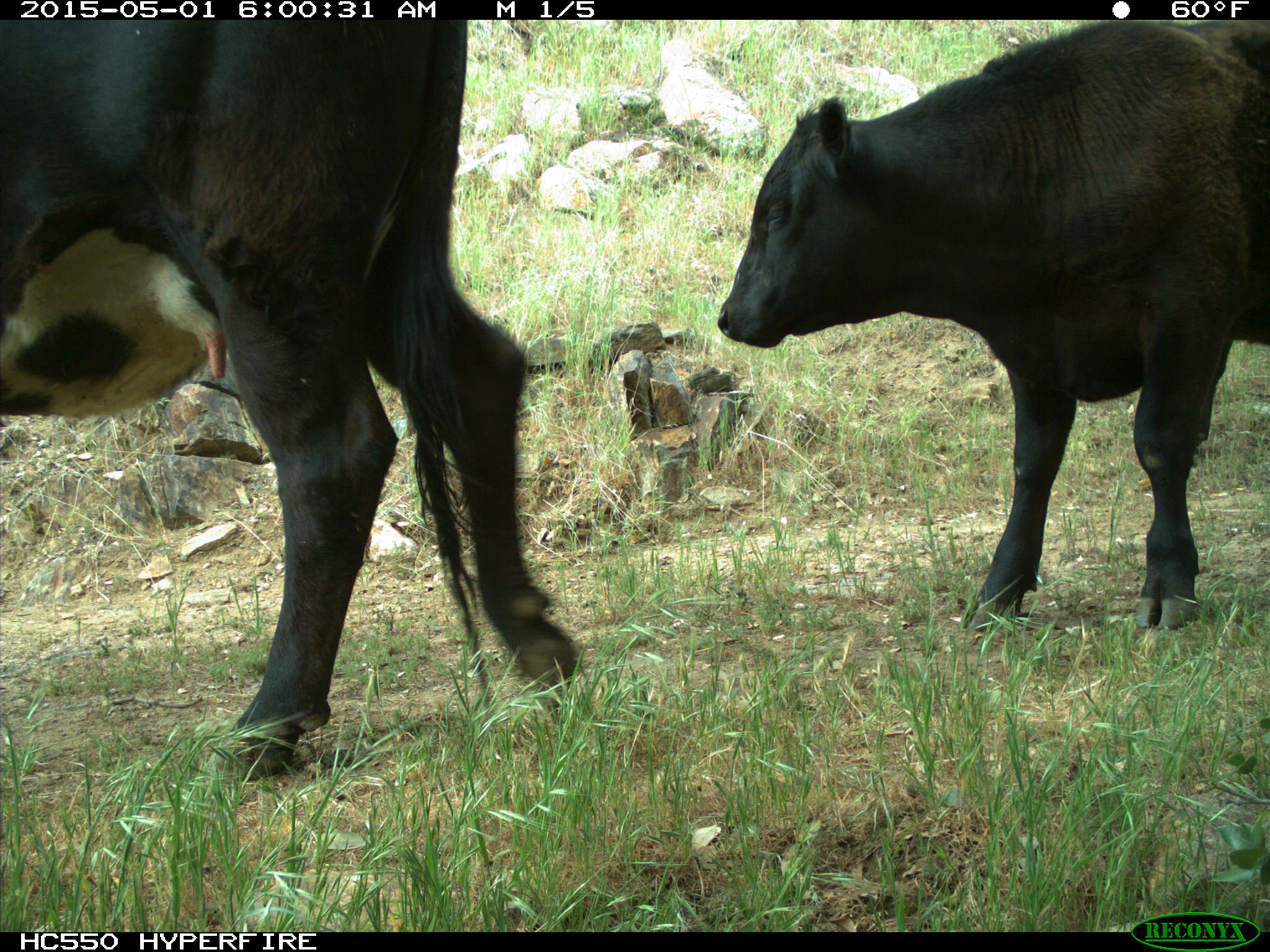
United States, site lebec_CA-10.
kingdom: Animalia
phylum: Chordata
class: Mammalia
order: Artiodactyla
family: Bovidae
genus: Bos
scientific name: Bos taurus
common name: domestic cow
Bos taurus (domestic cow).